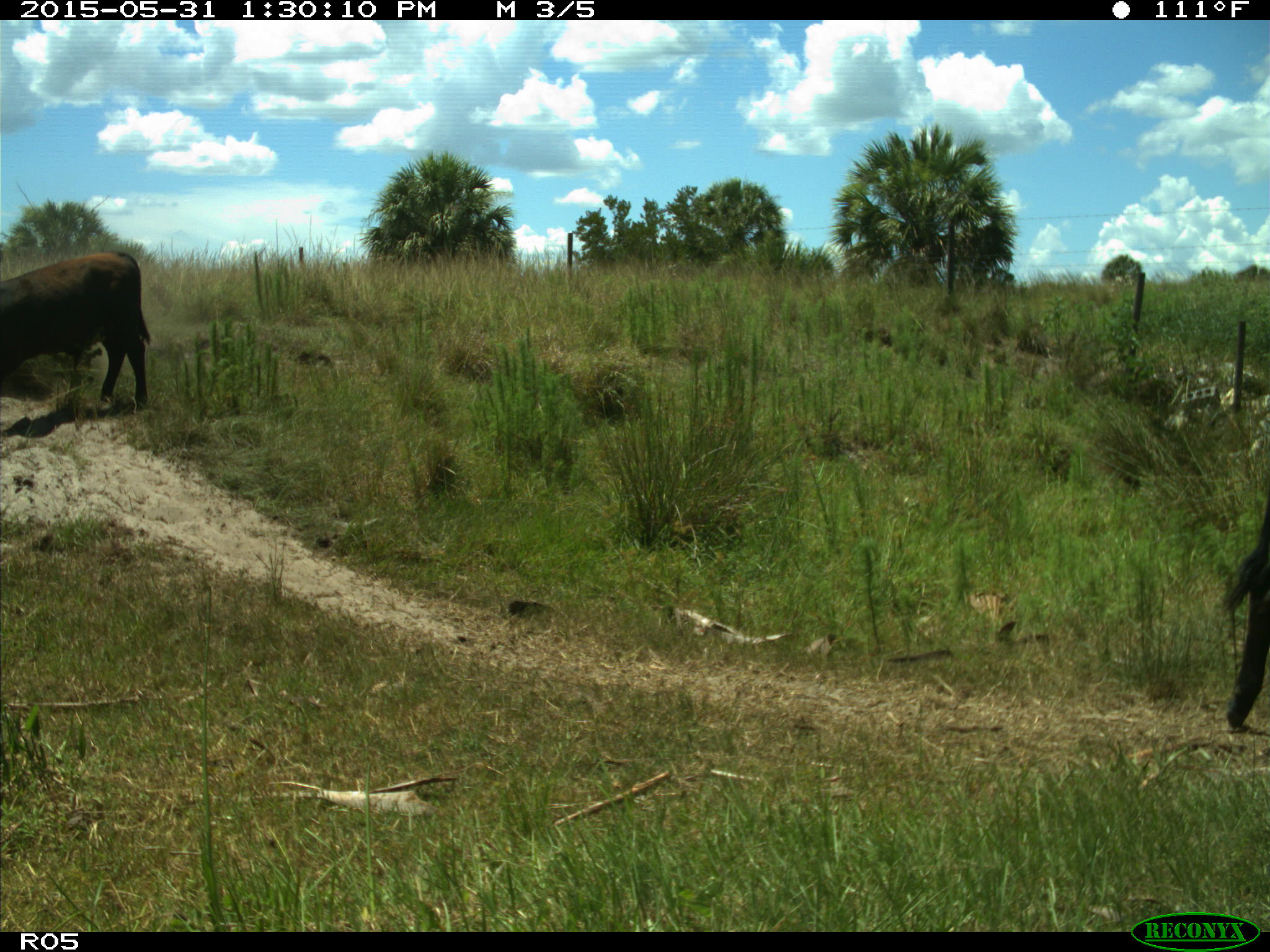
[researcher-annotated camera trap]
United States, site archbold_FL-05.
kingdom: Animalia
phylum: Chordata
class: Mammalia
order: Artiodactyla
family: Bovidae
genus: Bos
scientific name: Bos taurus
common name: domestic cow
Bos taurus (domestic cow).